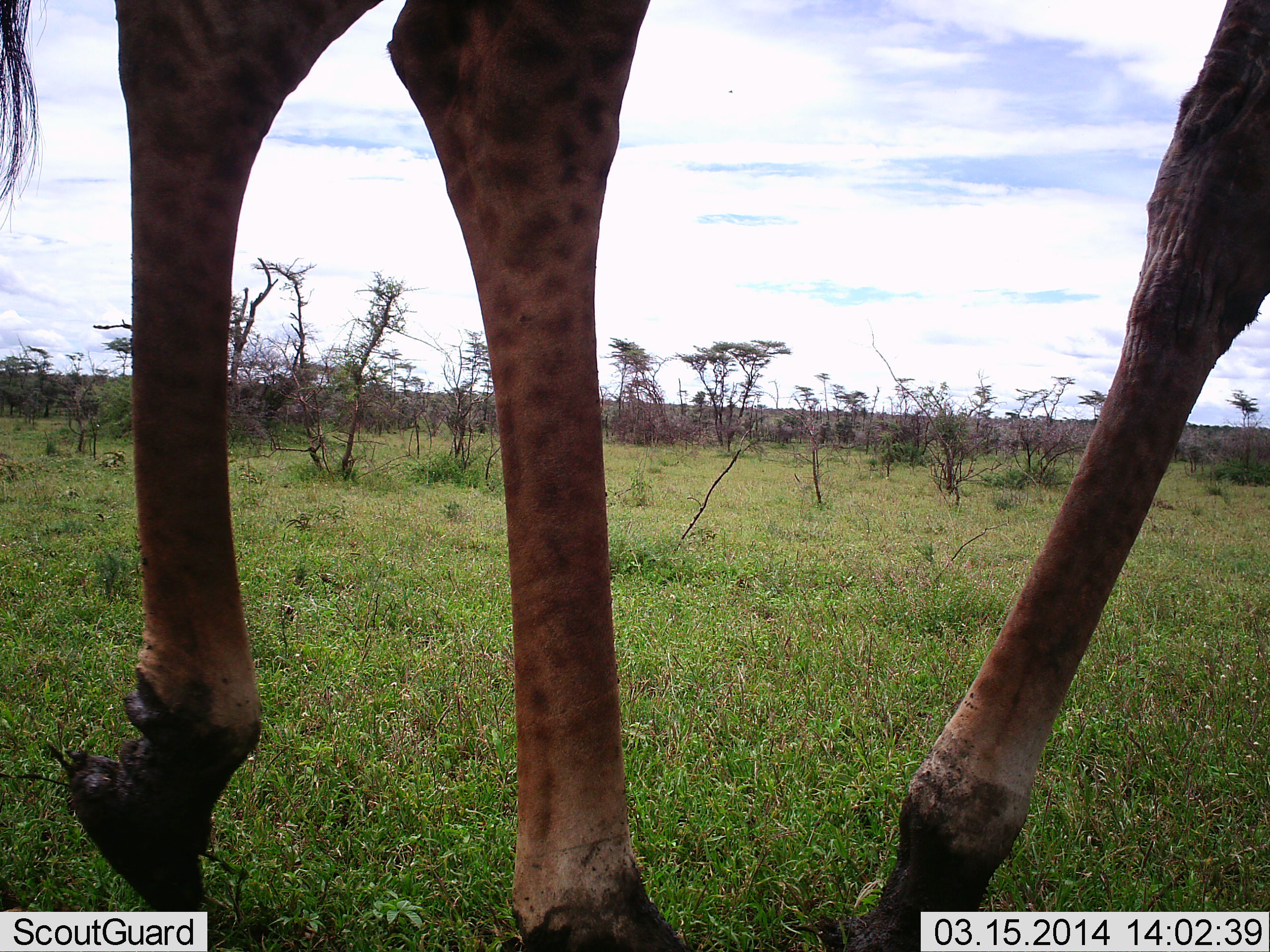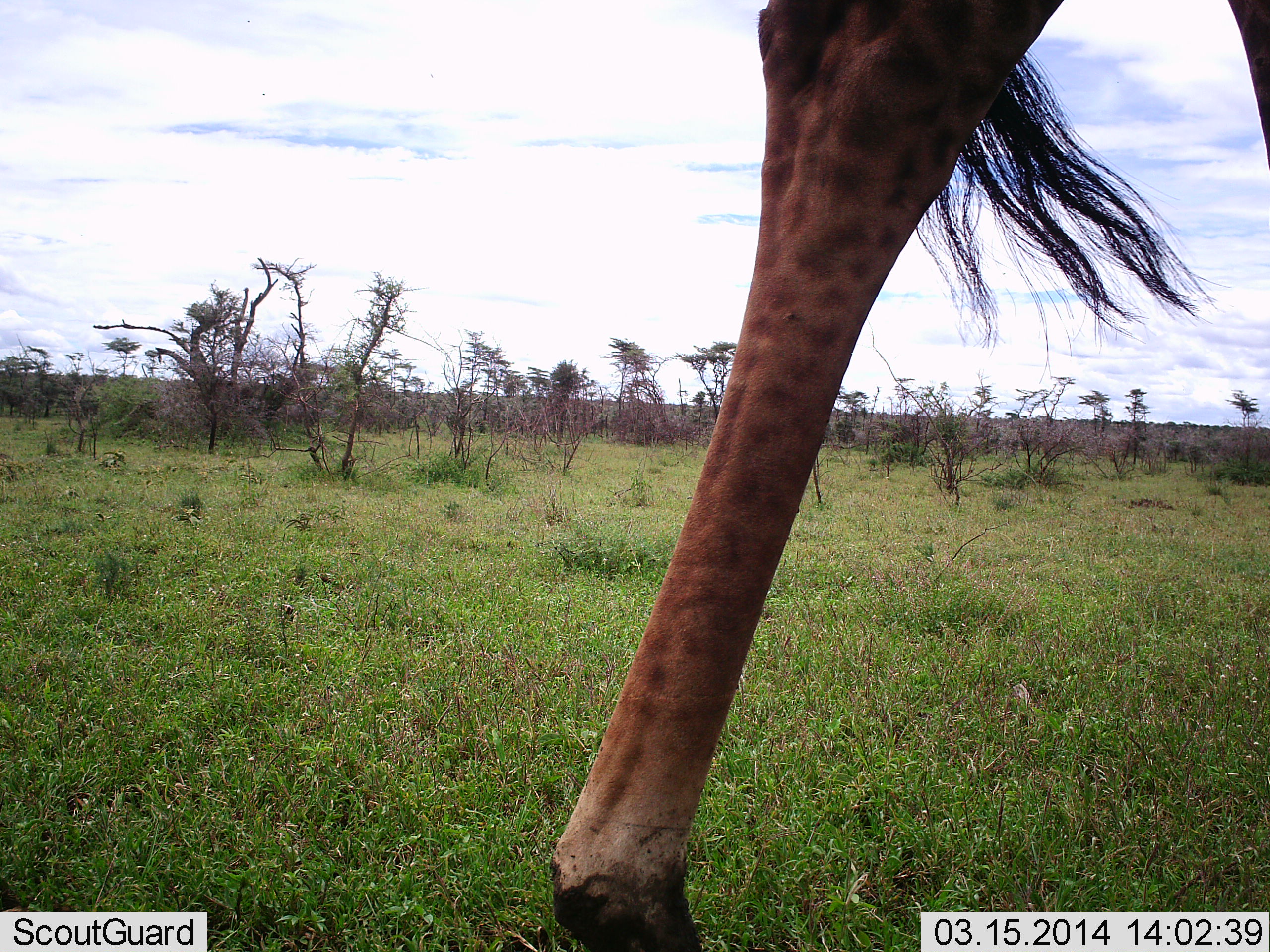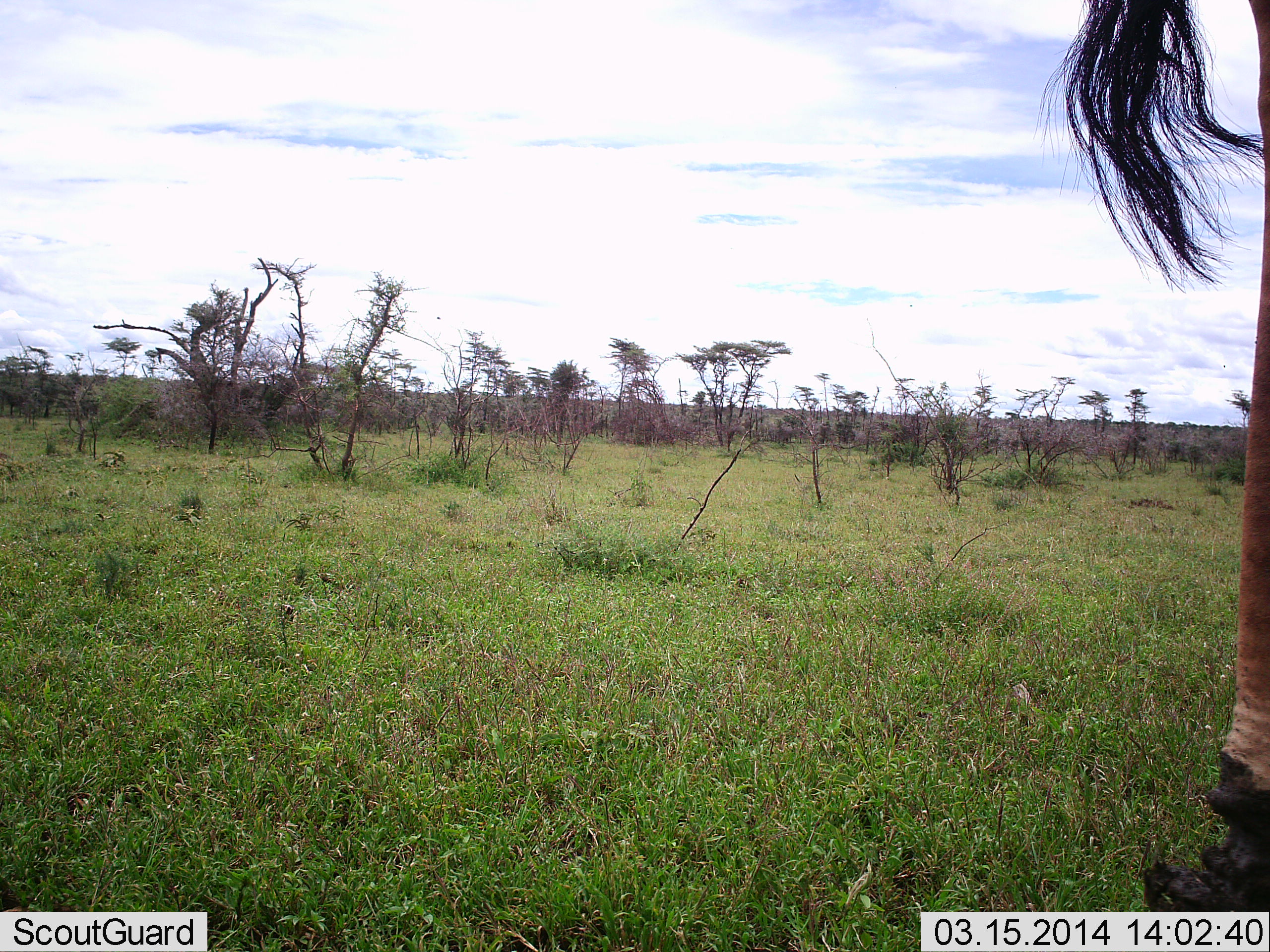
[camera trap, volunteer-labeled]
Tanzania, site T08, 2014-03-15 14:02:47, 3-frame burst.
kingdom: Animalia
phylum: Chordata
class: Mammalia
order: Artiodactyla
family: Giraffidae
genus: Giraffa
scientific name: Giraffa camelopardalis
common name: giraffe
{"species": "giraffe (Giraffa camelopardalis)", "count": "1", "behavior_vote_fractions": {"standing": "10%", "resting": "0%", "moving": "90%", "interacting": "0%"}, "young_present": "0%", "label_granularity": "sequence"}